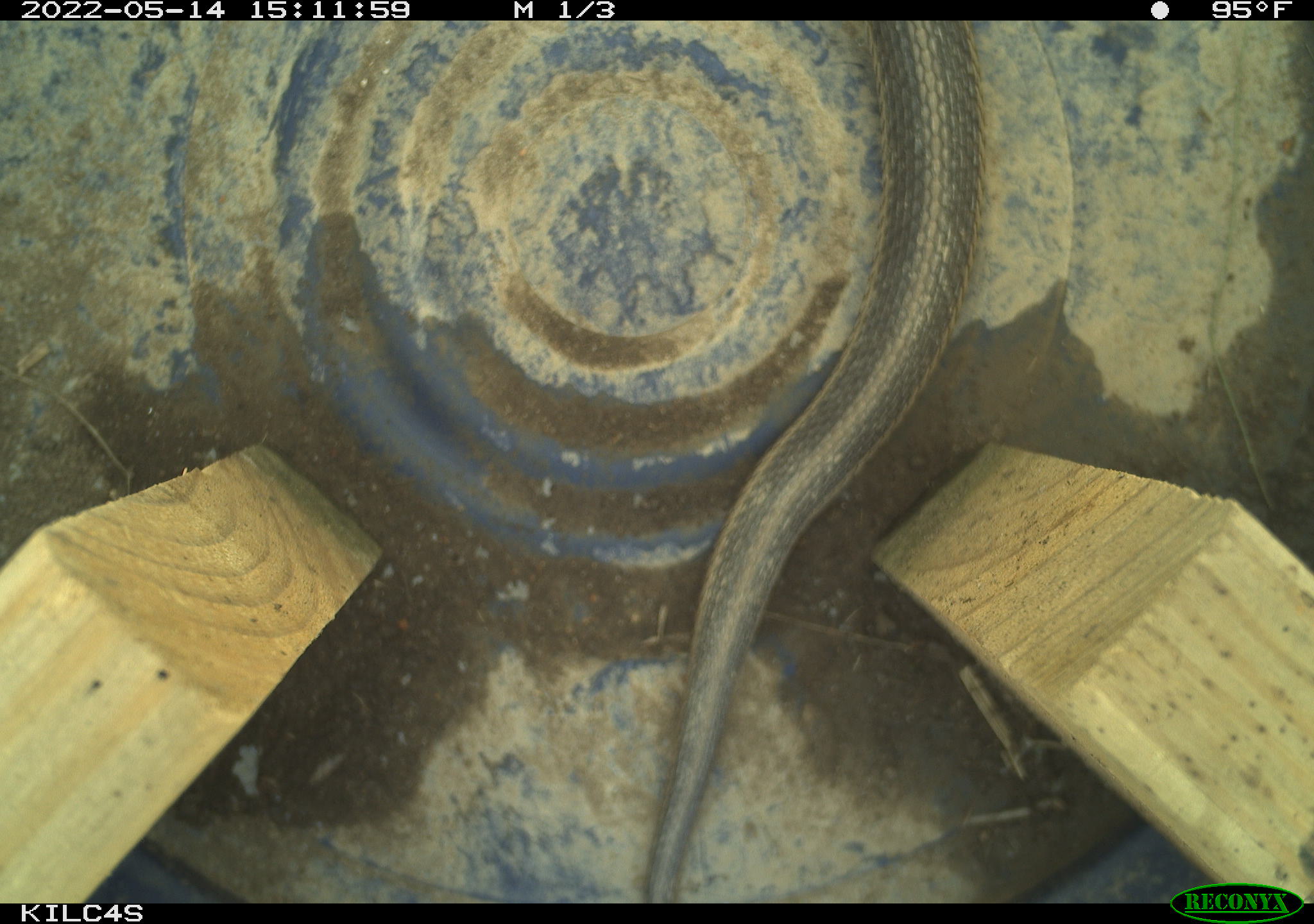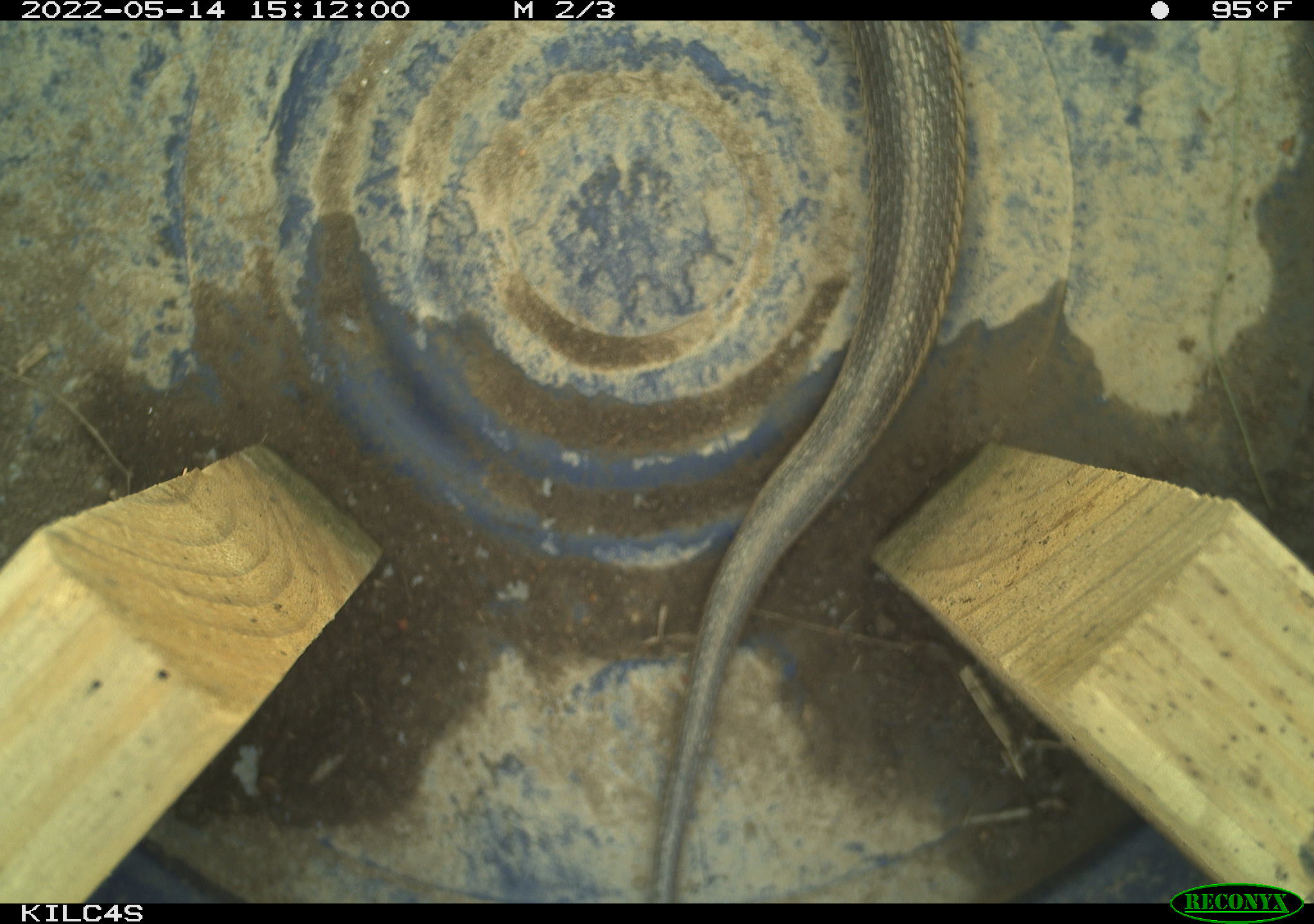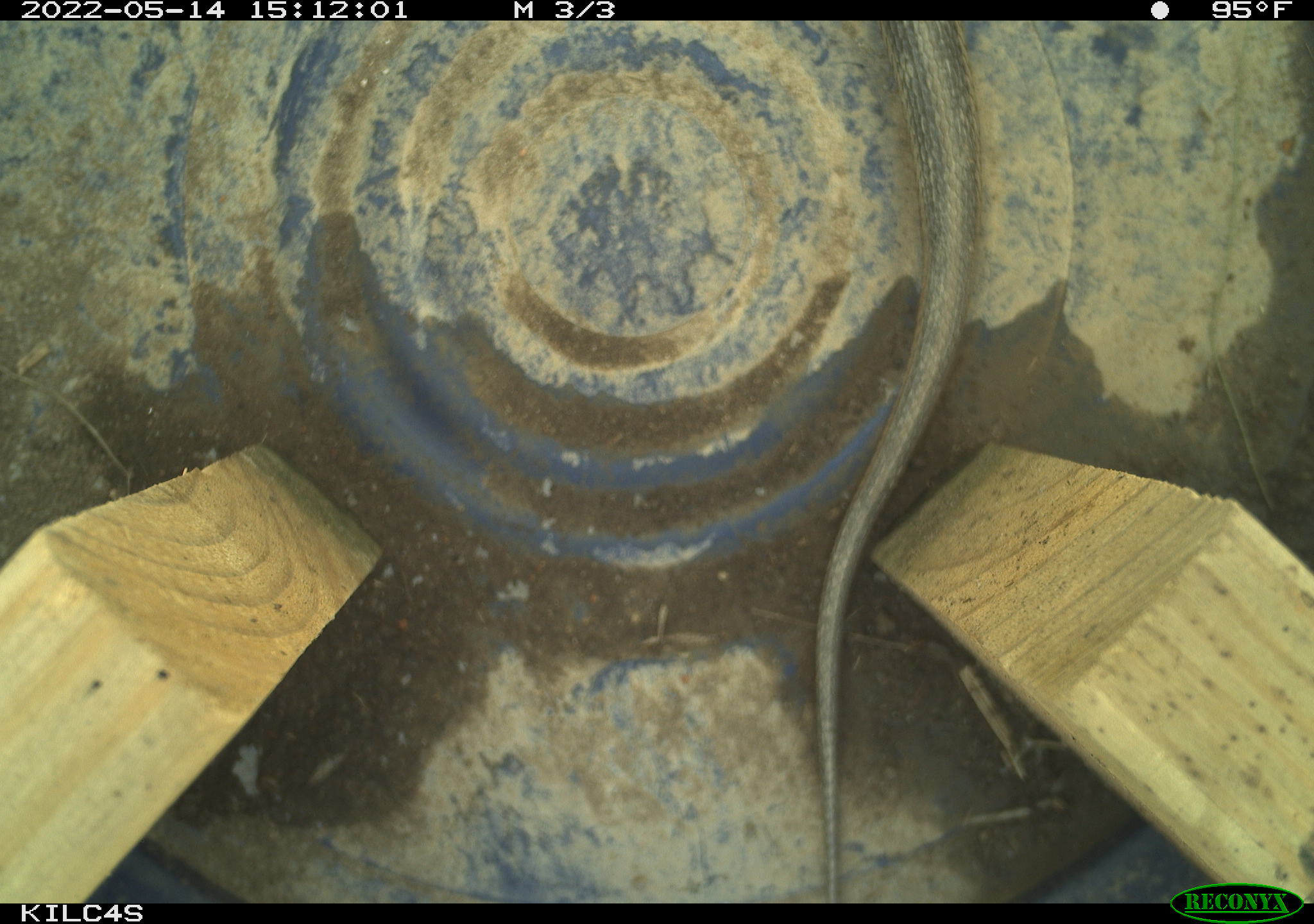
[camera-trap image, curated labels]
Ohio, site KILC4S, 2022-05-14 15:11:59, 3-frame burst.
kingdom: Animalia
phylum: Chordata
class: Reptilia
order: Squamata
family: Colubridae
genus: Thamnophis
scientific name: Thamnophis sirtalis sirtalis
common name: eastern gartersnake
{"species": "eastern gartersnake (Thamnophis sirtalis sirtalis)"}